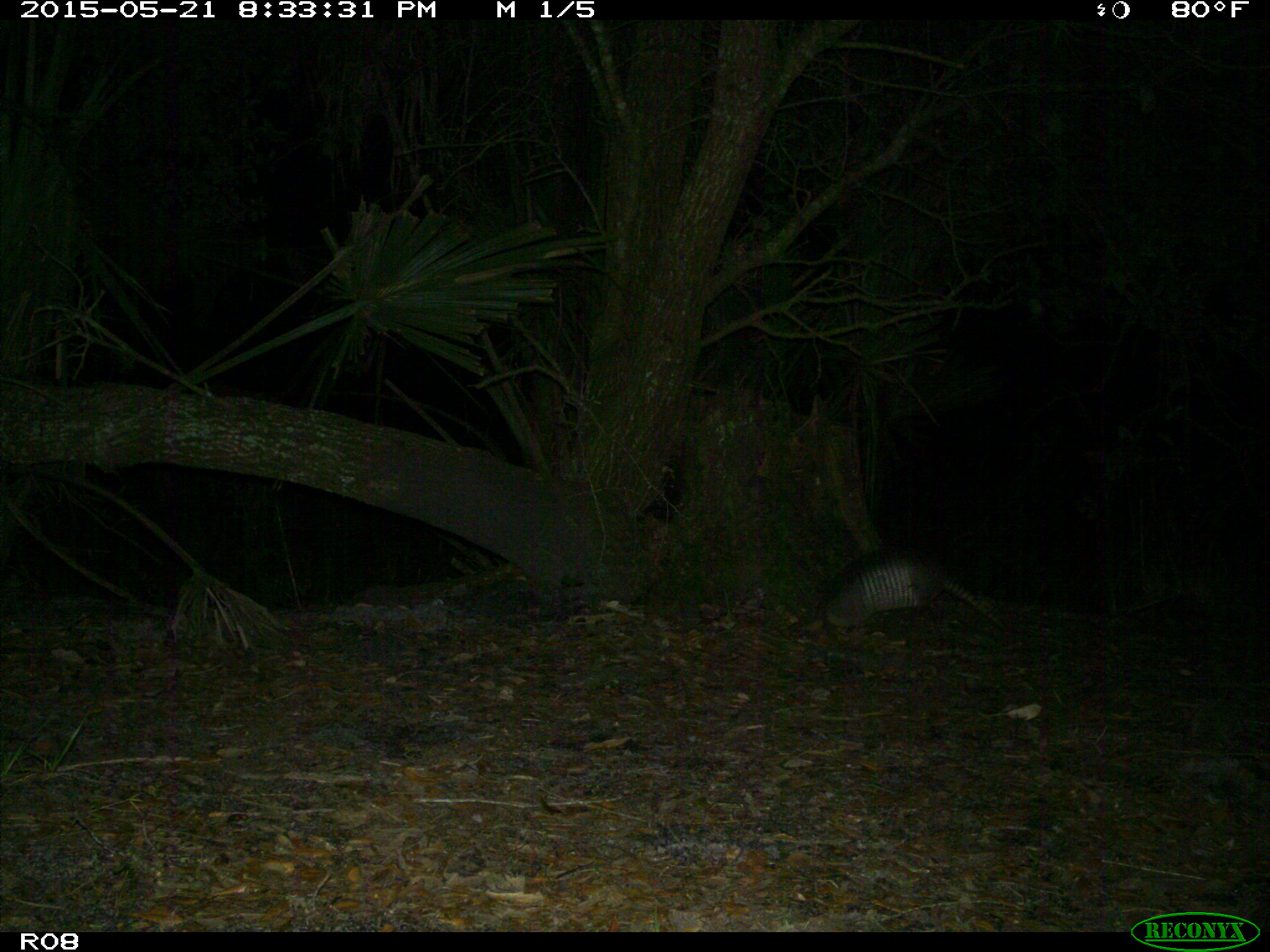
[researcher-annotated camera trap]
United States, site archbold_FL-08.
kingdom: Animalia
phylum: Chordata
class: Mammalia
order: Cingulata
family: Dasypodidae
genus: Dasypus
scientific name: Dasypus novemcinctus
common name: nine-banded armadillo